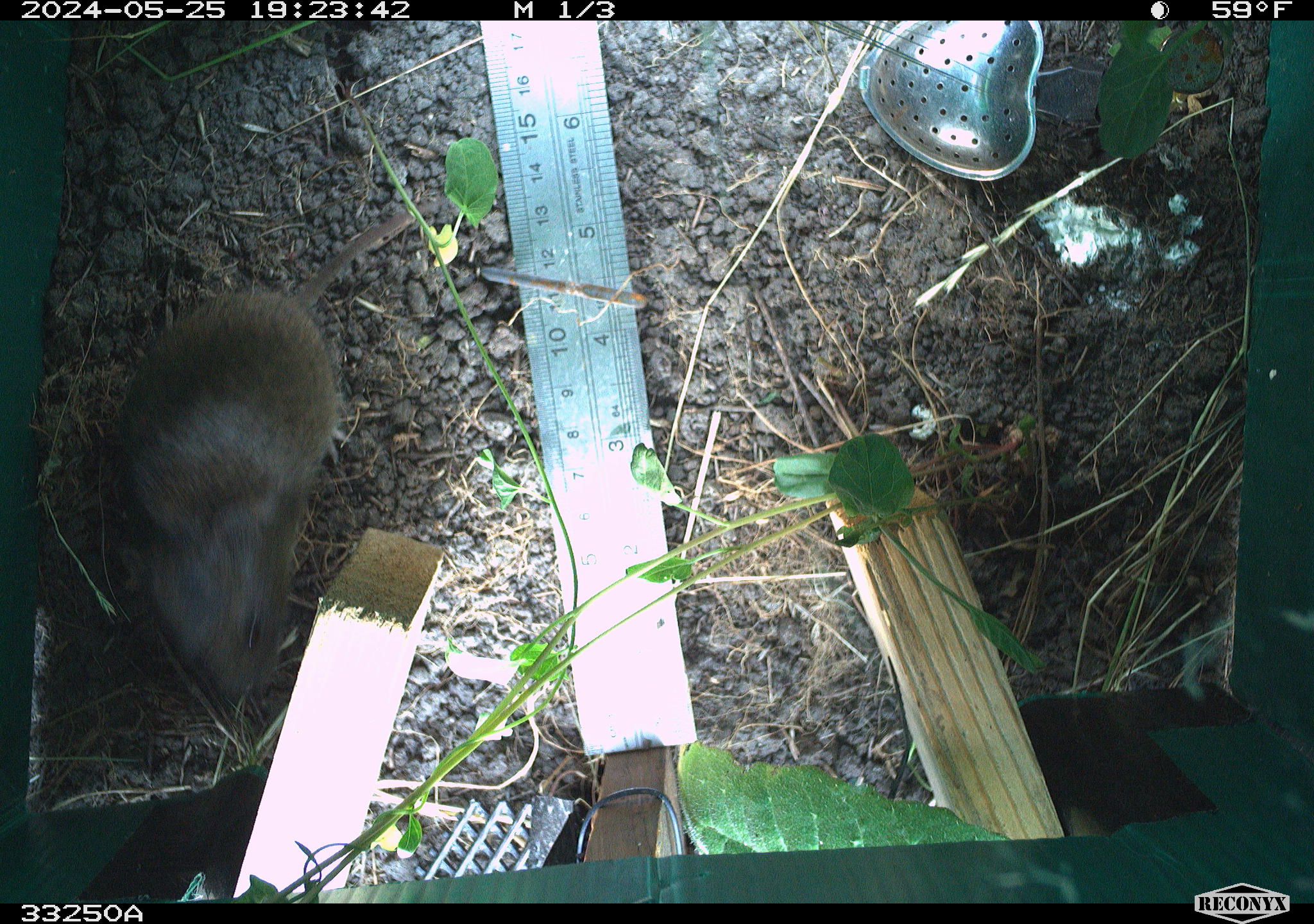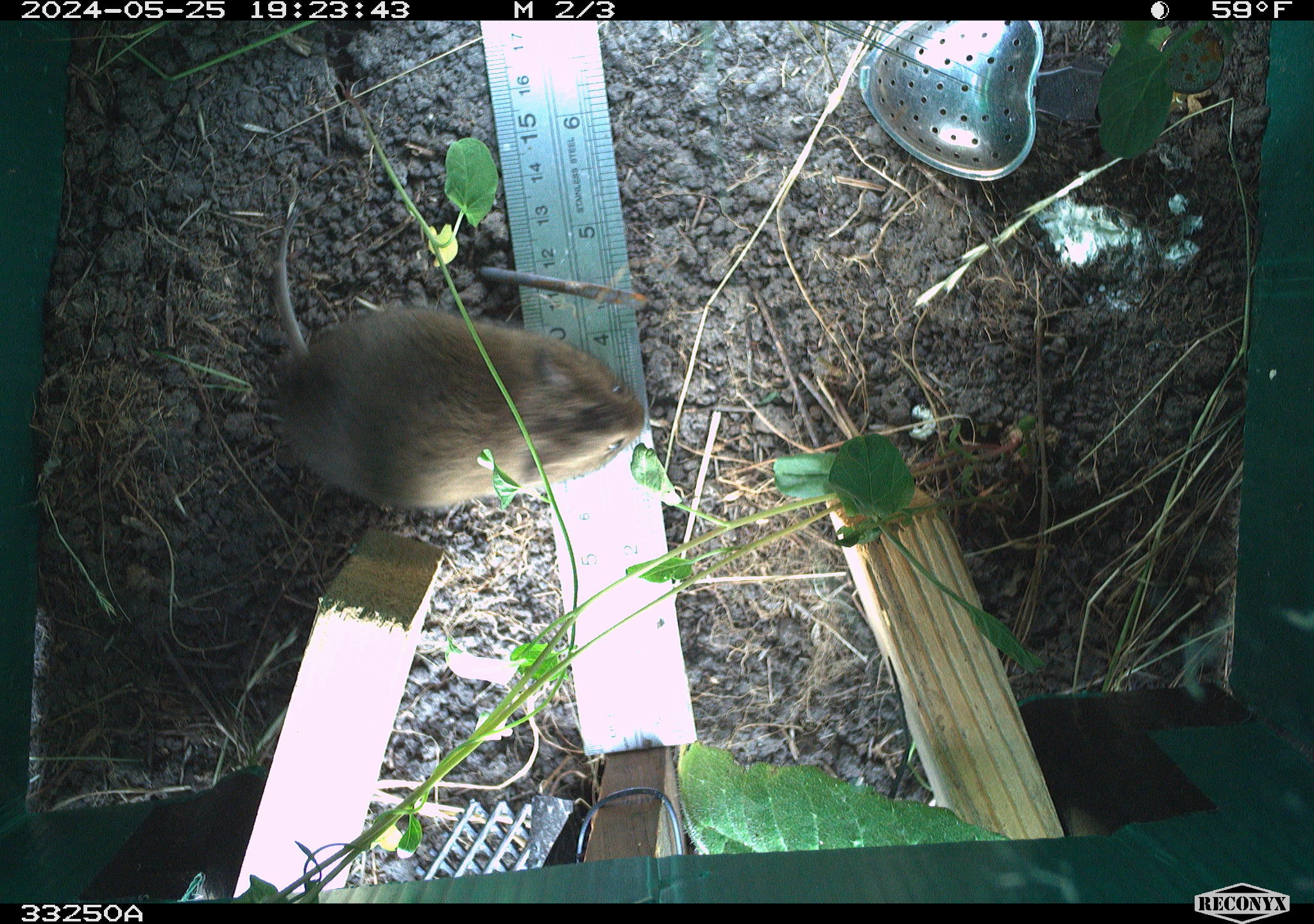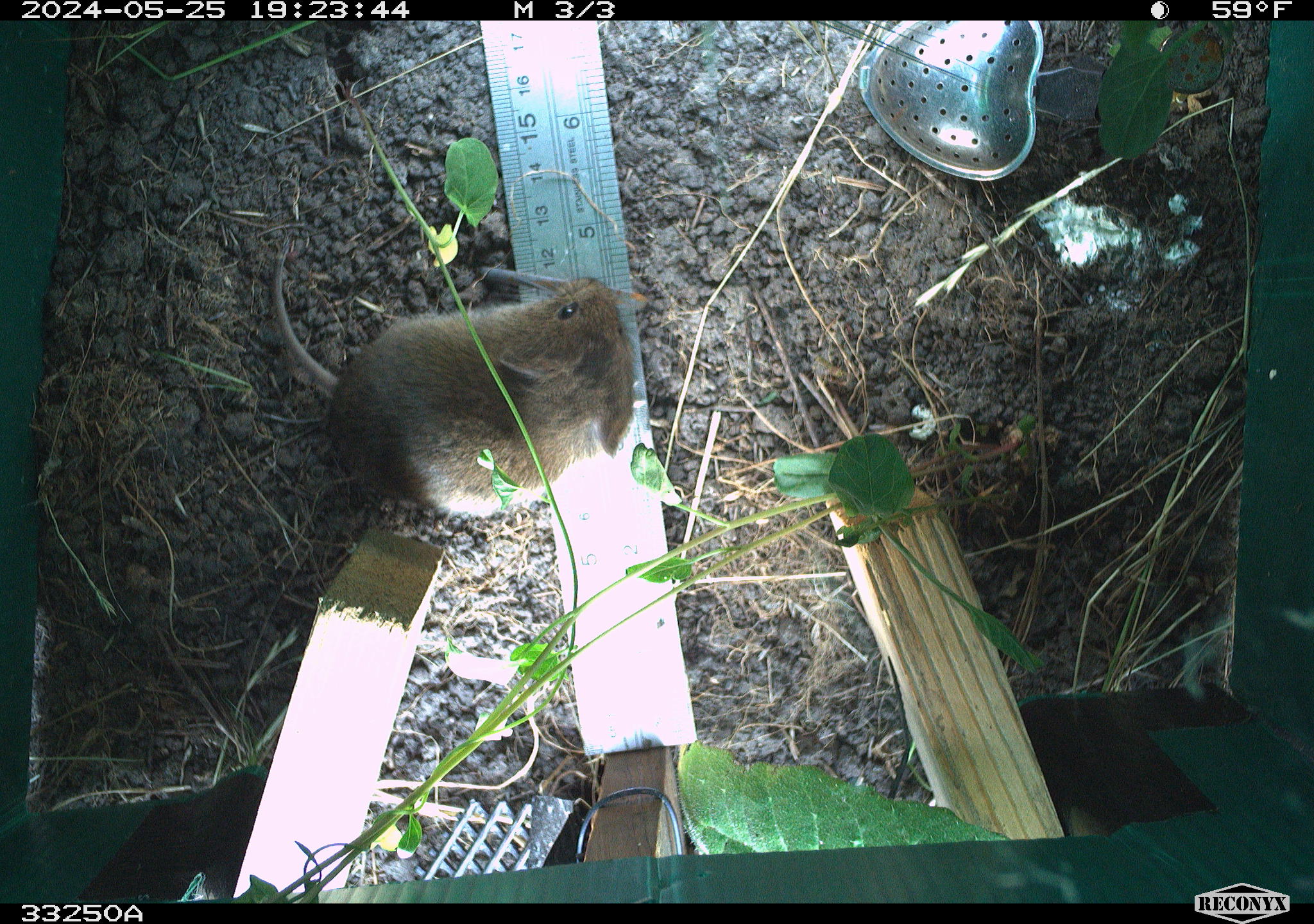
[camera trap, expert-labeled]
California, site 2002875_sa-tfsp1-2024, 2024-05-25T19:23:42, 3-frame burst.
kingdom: Animalia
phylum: Chordata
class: Mammalia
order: Rodentia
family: Cricetidae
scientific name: Arvicolinae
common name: voles, lemmings, and muskrats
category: arvicolinae subfamily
Arvicolinae subfamily (voles, lemmings, and muskrats) (Arvicolinae).